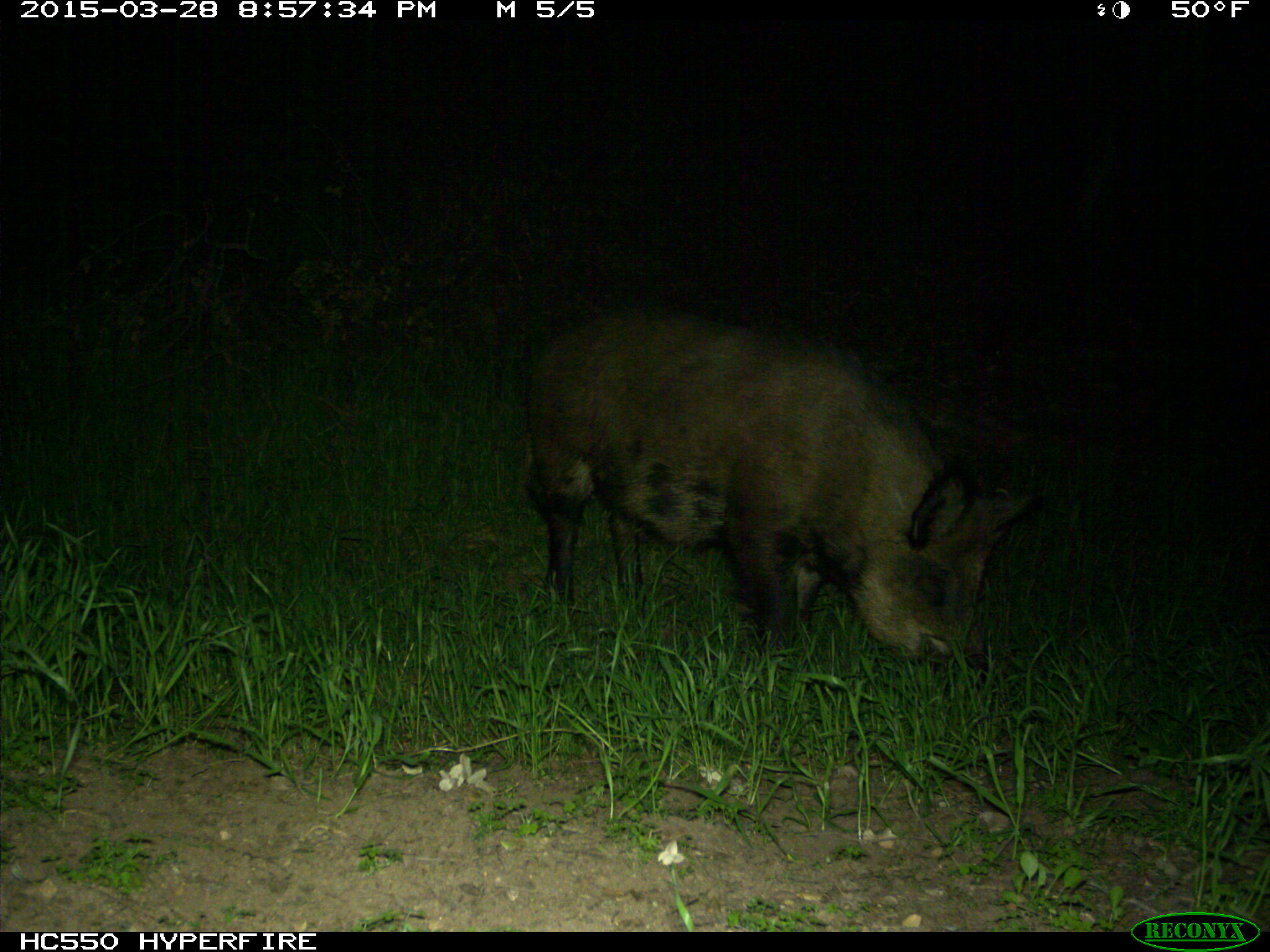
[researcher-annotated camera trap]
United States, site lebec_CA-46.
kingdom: Animalia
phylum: Chordata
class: Mammalia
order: Artiodactyla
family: Suidae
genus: Sus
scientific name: Sus scrofa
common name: wild boar